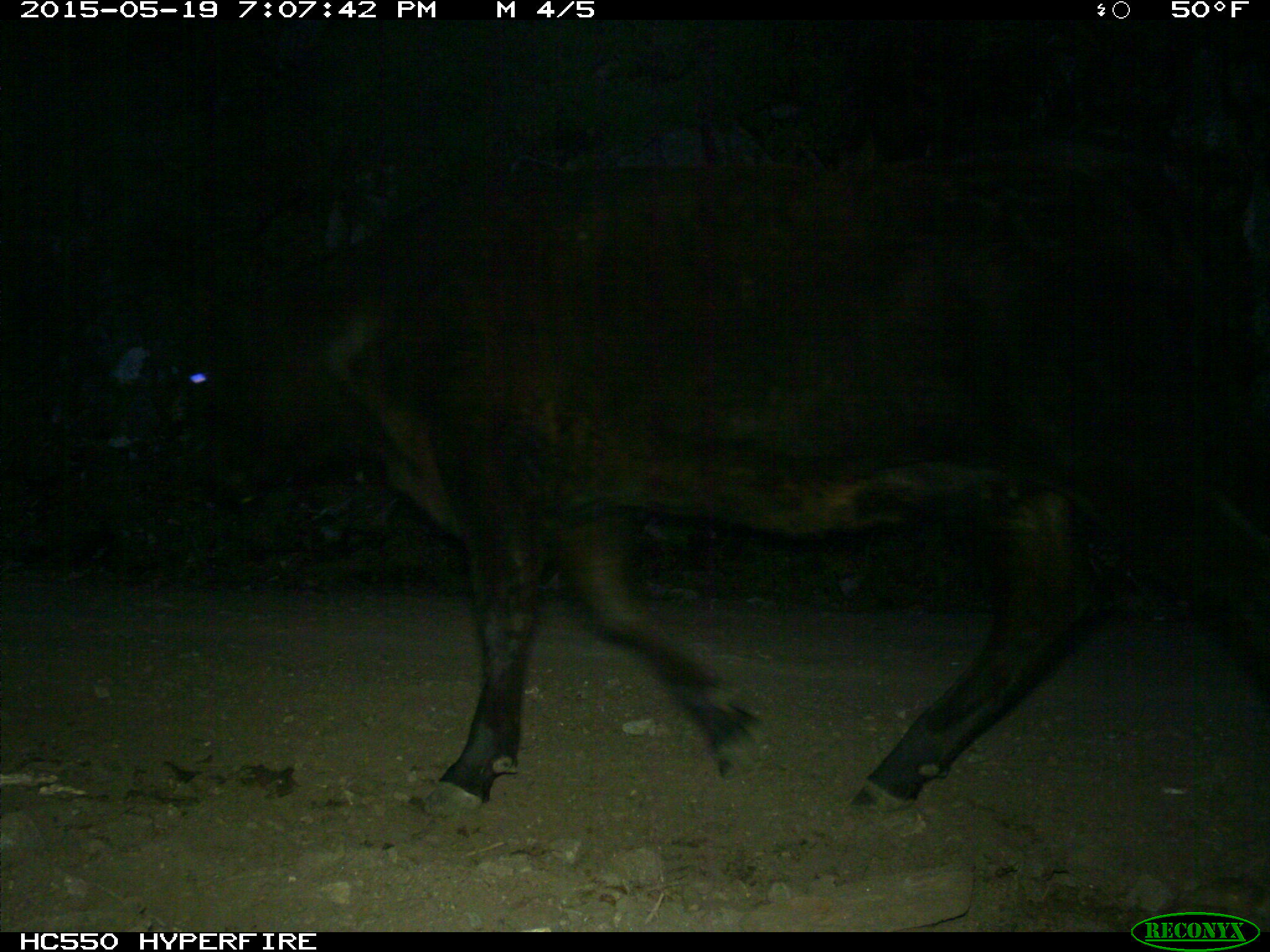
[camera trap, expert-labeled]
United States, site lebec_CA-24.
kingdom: Animalia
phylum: Chordata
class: Mammalia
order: Artiodactyla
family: Bovidae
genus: Bos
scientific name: Bos taurus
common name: domestic cow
Bos taurus (domestic cow).